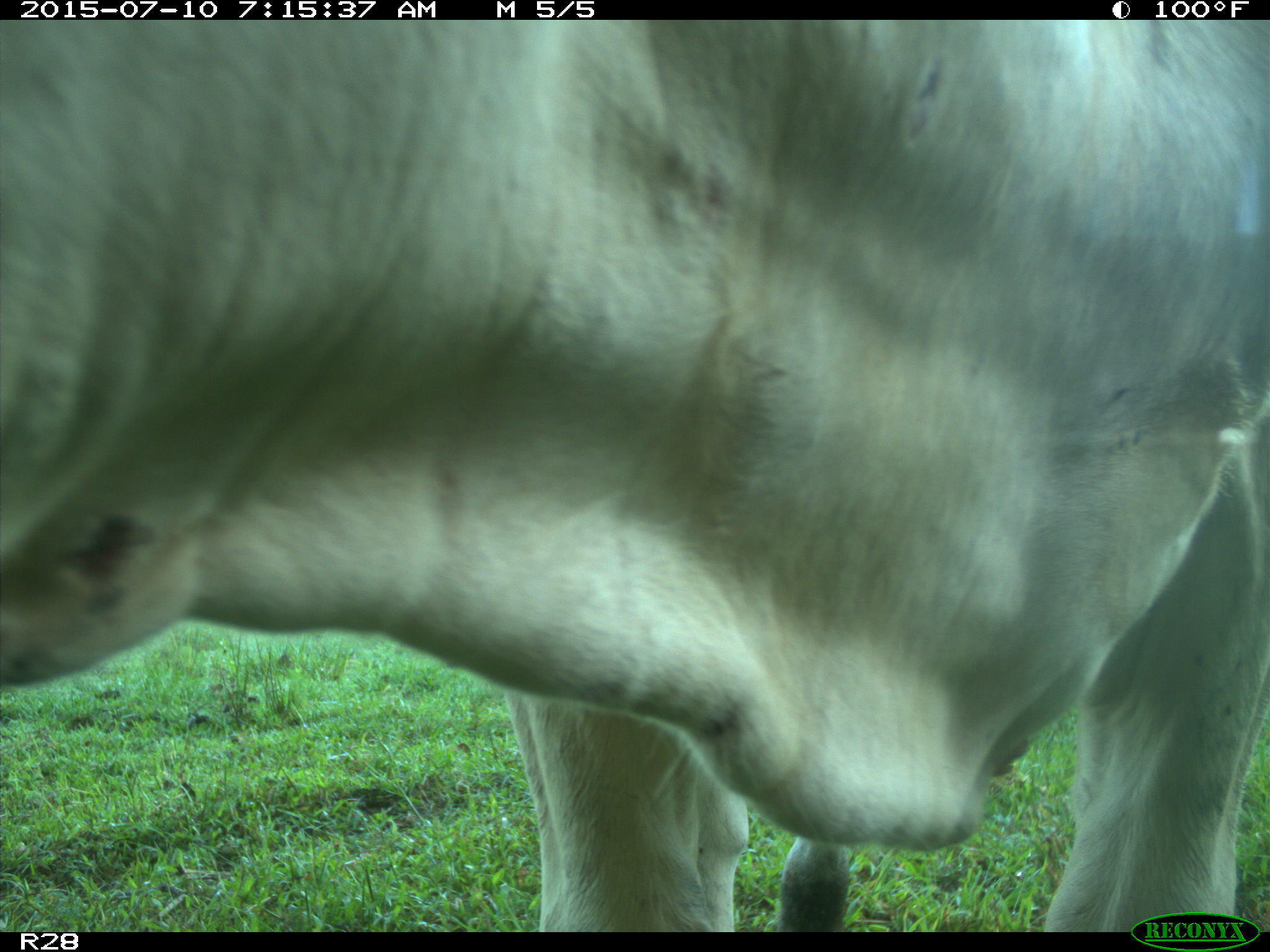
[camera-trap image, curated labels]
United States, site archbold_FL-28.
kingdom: Animalia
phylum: Chordata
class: Mammalia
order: Artiodactyla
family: Bovidae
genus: Bos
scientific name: Bos taurus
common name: domestic cow